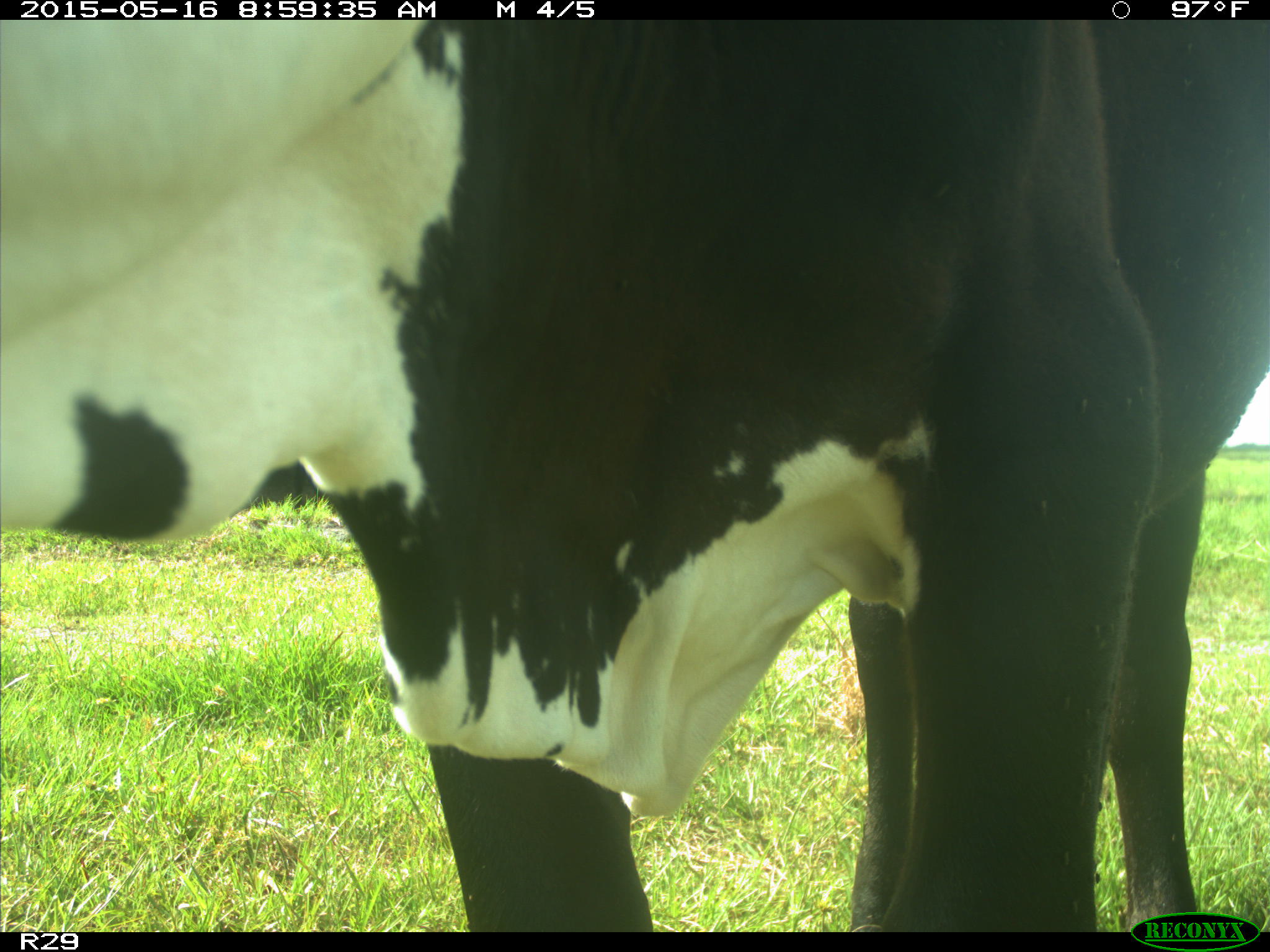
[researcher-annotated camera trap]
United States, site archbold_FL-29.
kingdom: Animalia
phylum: Chordata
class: Mammalia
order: Artiodactyla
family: Bovidae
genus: Bos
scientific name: Bos taurus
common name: domestic cow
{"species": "Bos taurus (domestic cow)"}